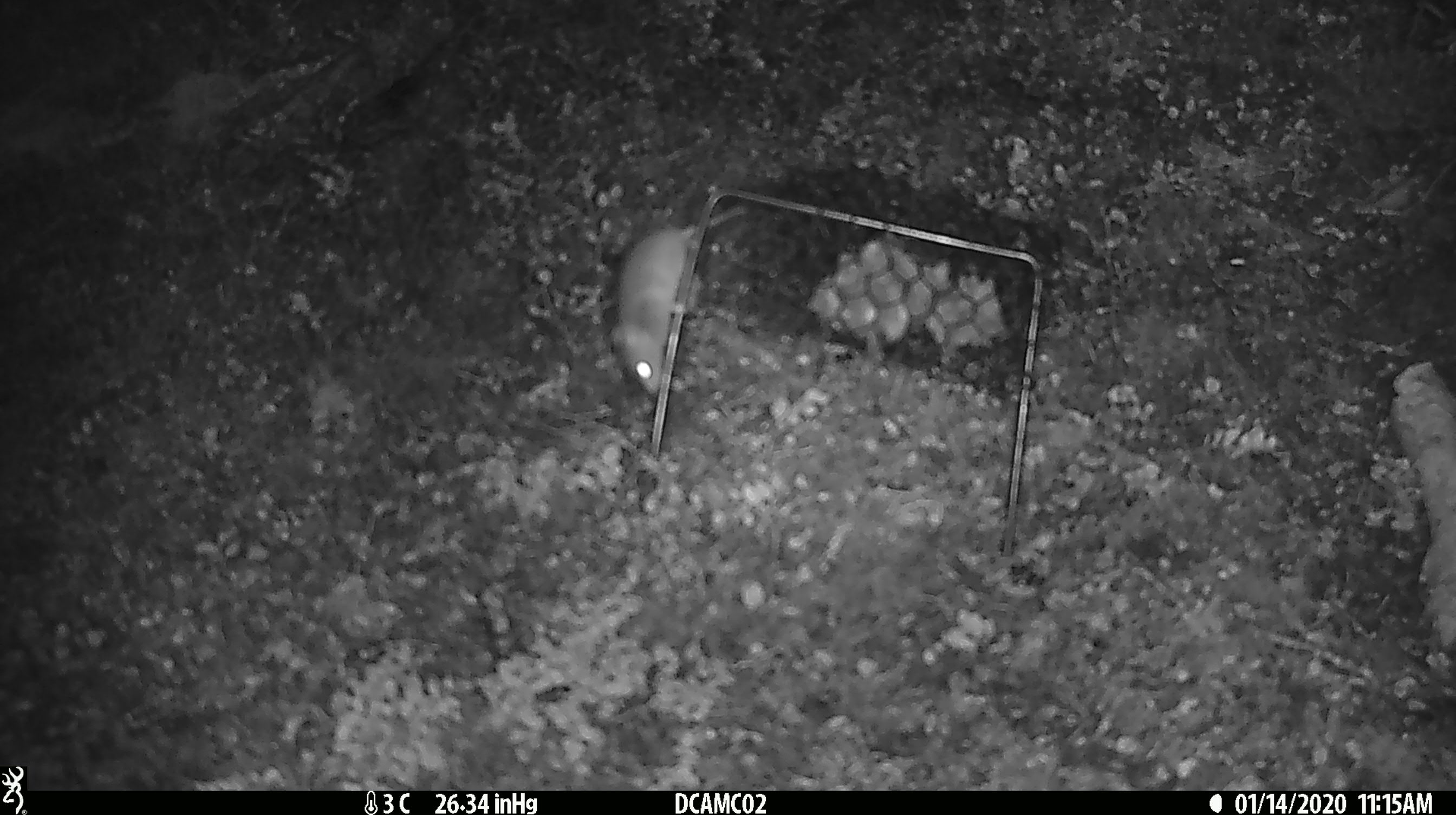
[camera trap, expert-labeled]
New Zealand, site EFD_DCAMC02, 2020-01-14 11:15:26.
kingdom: Animalia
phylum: Chordata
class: Mammalia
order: Rodentia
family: Muridae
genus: Mus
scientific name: Mus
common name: mouse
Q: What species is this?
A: Mouse (Mus).